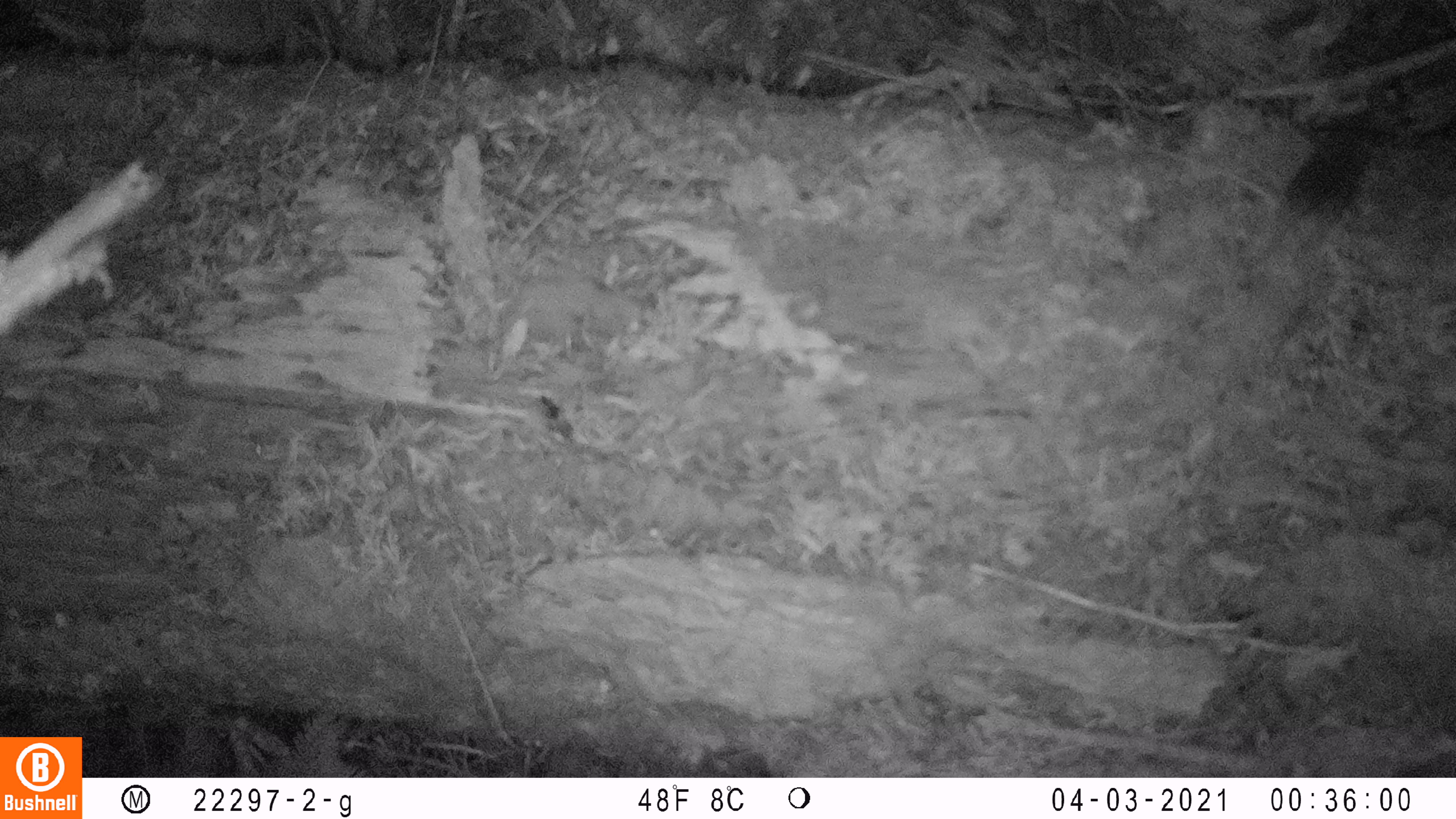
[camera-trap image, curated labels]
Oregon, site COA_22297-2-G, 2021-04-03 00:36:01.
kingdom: Animalia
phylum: Chordata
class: Mammalia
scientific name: Mammalia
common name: small mammal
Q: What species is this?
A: Small mammal (Mammalia).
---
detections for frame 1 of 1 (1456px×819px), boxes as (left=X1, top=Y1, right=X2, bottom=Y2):
small mammal: (left=1194, top=55, right=1430, bottom=308)